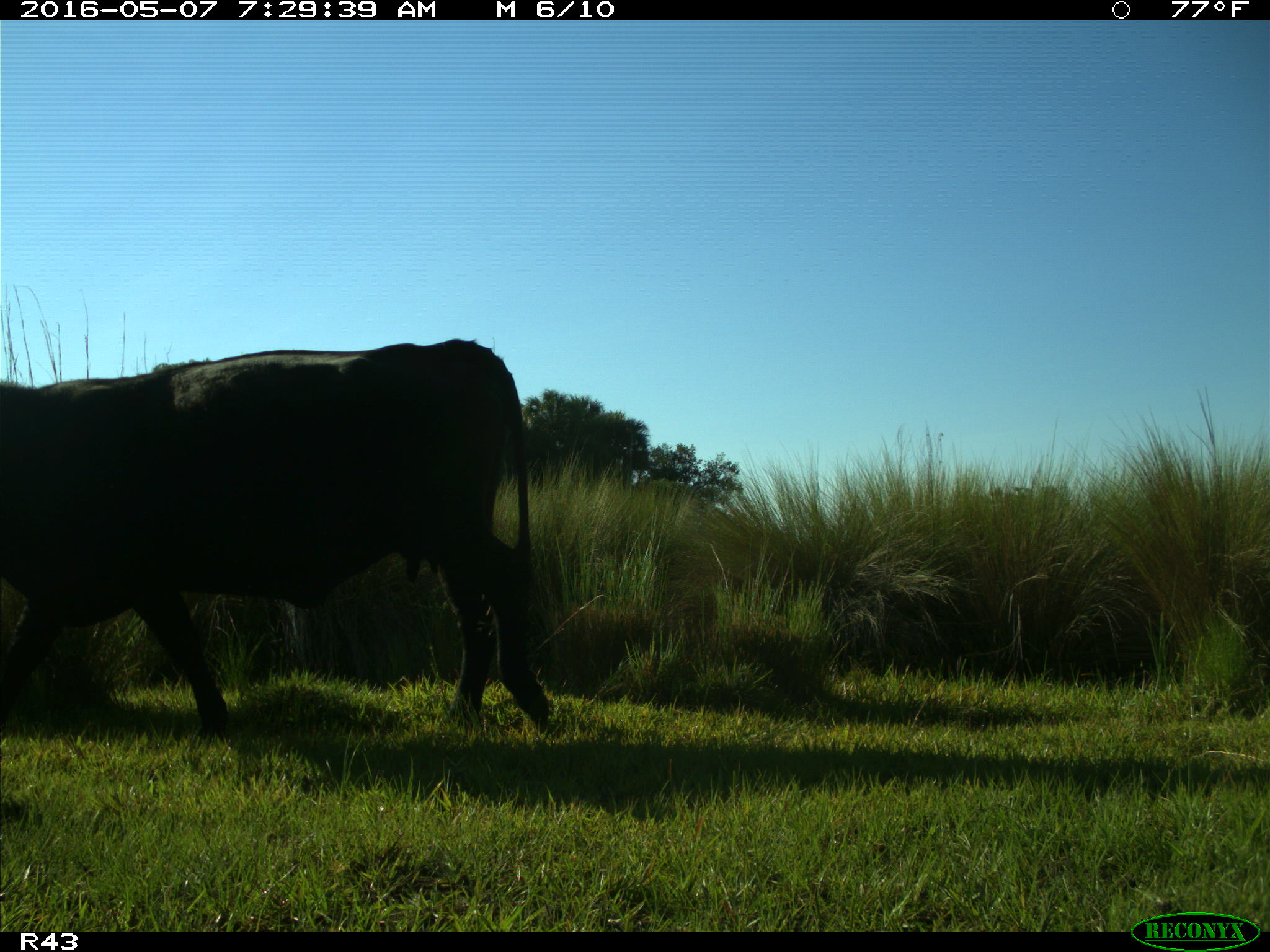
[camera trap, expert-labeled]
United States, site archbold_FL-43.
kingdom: Animalia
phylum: Chordata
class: Mammalia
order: Artiodactyla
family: Bovidae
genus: Bos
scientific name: Bos taurus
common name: domestic cow